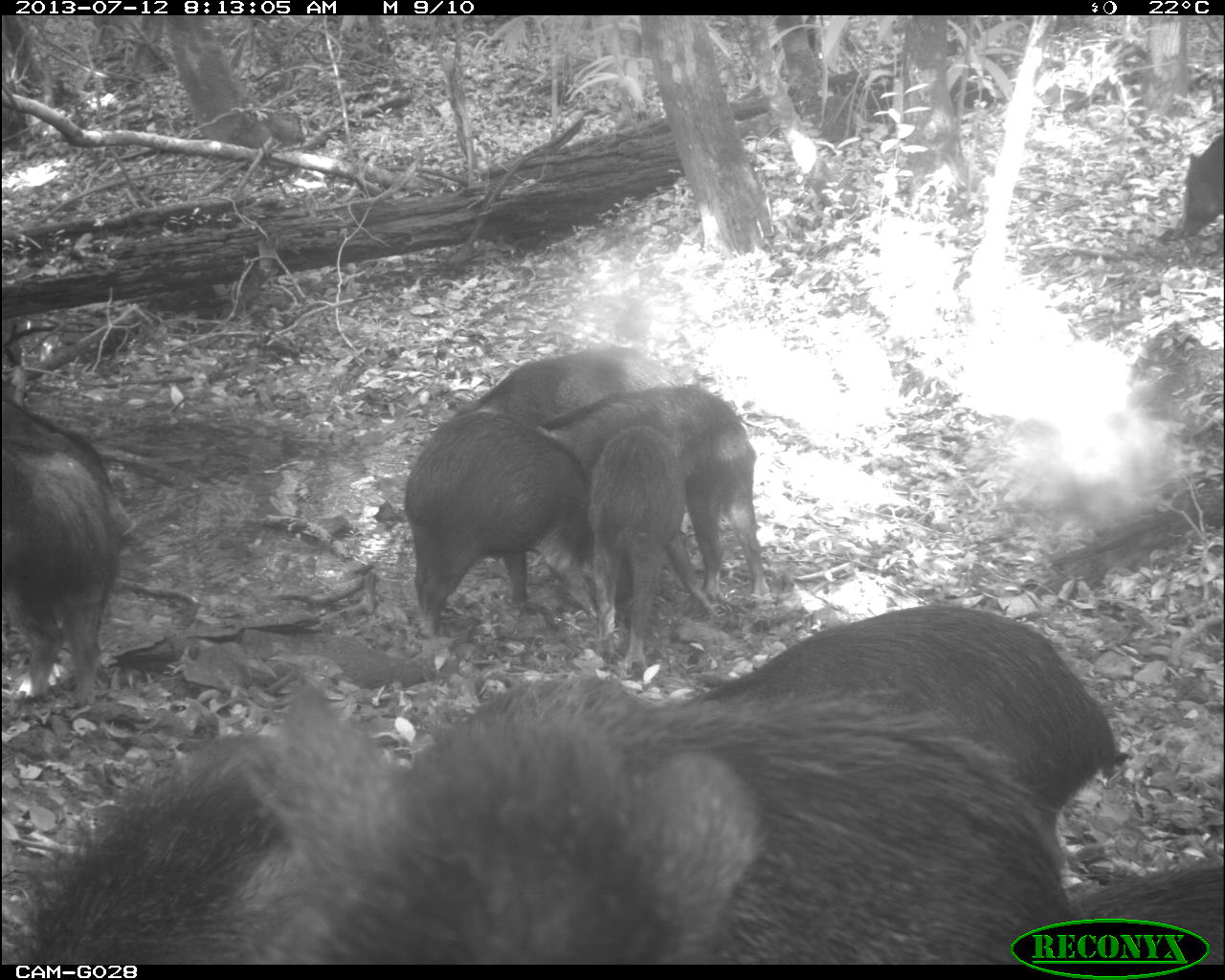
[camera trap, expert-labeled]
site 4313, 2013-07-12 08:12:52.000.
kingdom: Animalia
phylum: Chordata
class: Mammalia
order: Artiodactyla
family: Tayassuidae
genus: Tayassu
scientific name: Tayassu pecari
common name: white-lipped peccary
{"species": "Tayassu pecari (white-lipped peccary)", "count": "20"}